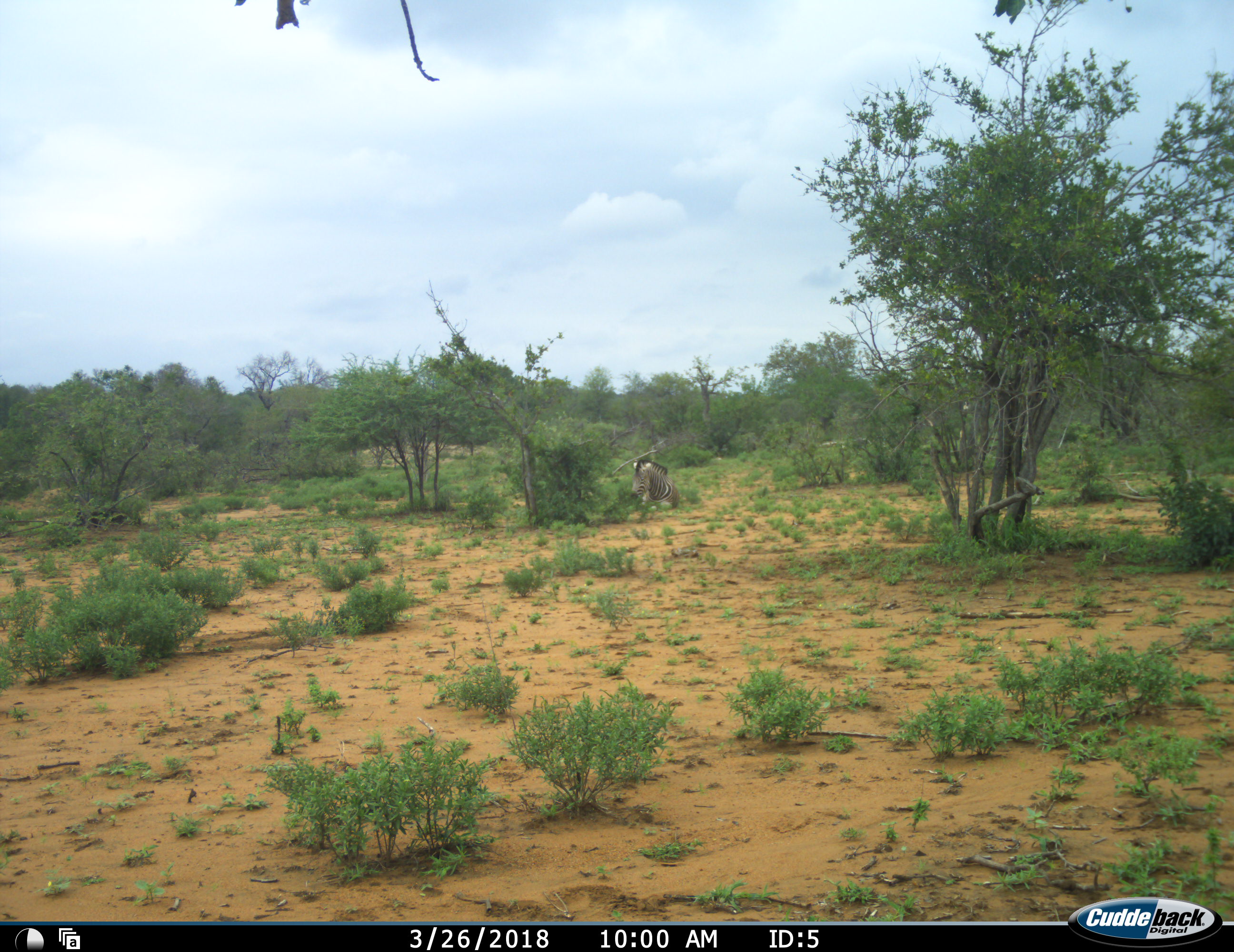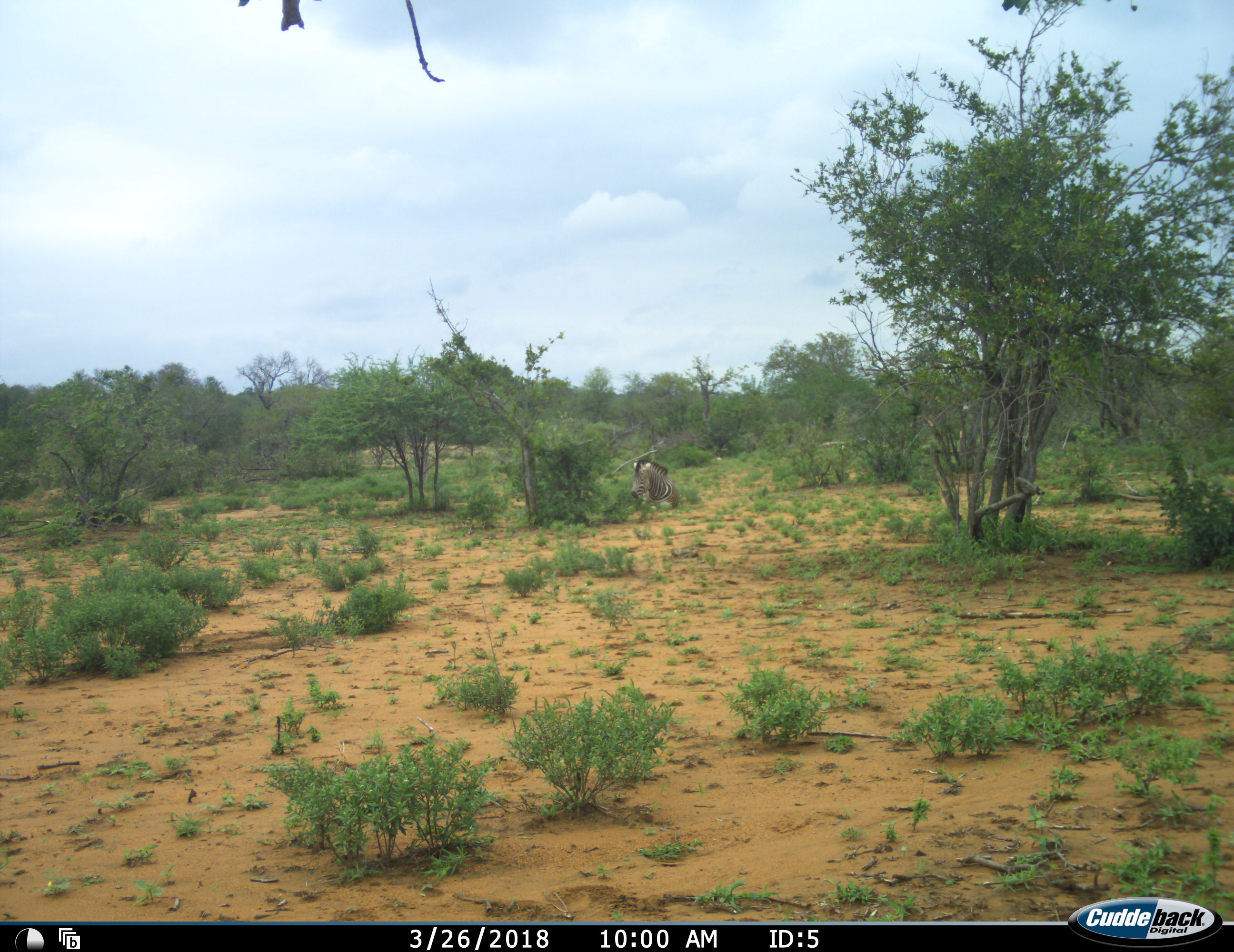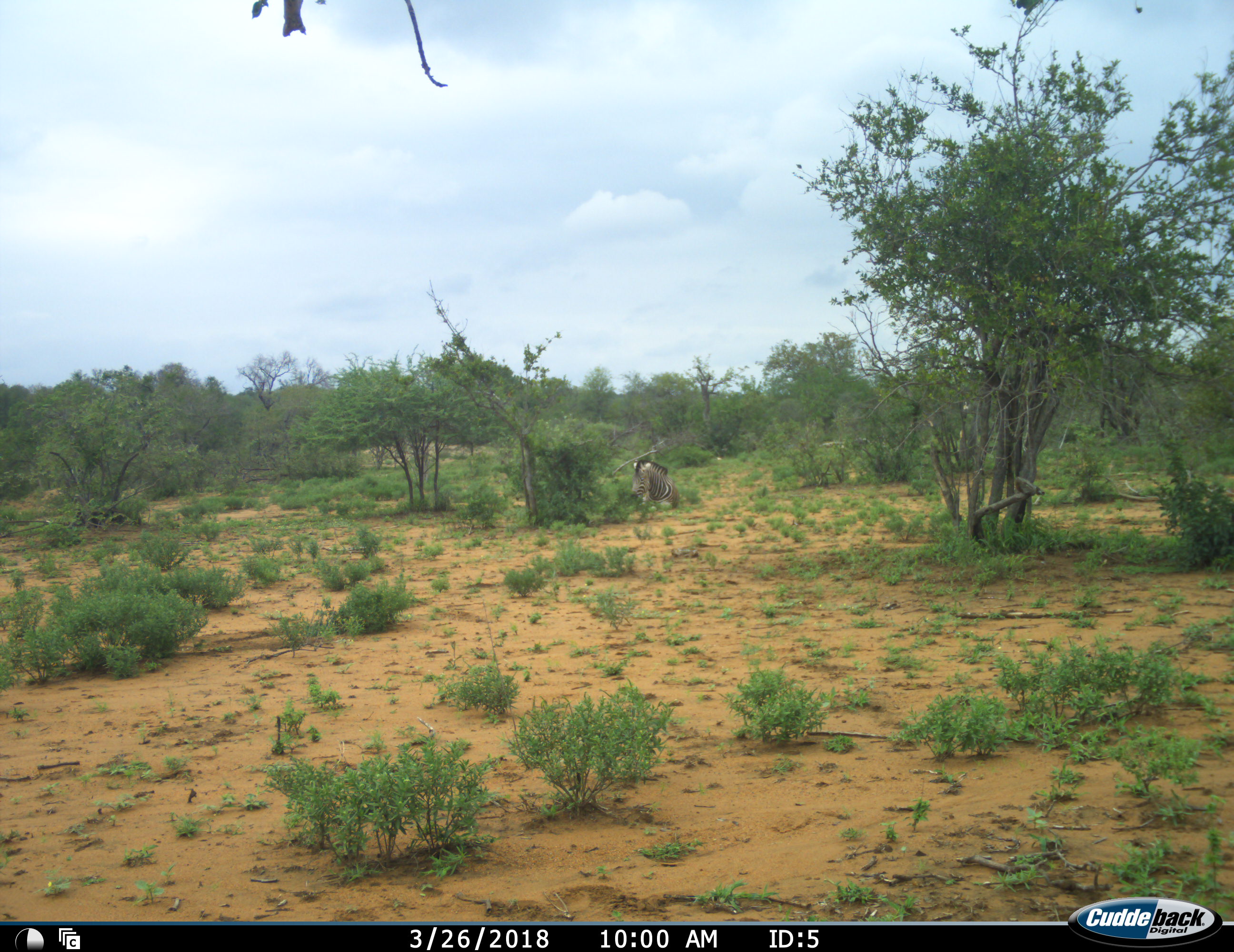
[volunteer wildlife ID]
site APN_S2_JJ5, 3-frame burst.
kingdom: Animalia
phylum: Chordata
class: Mammalia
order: Perissodactyla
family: Equidae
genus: Equus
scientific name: Equus quagga burchellii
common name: burchell's zebra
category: zebraburchells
Zebraburchells (burchell's zebra) (Equus quagga burchellii), count 1. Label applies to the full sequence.